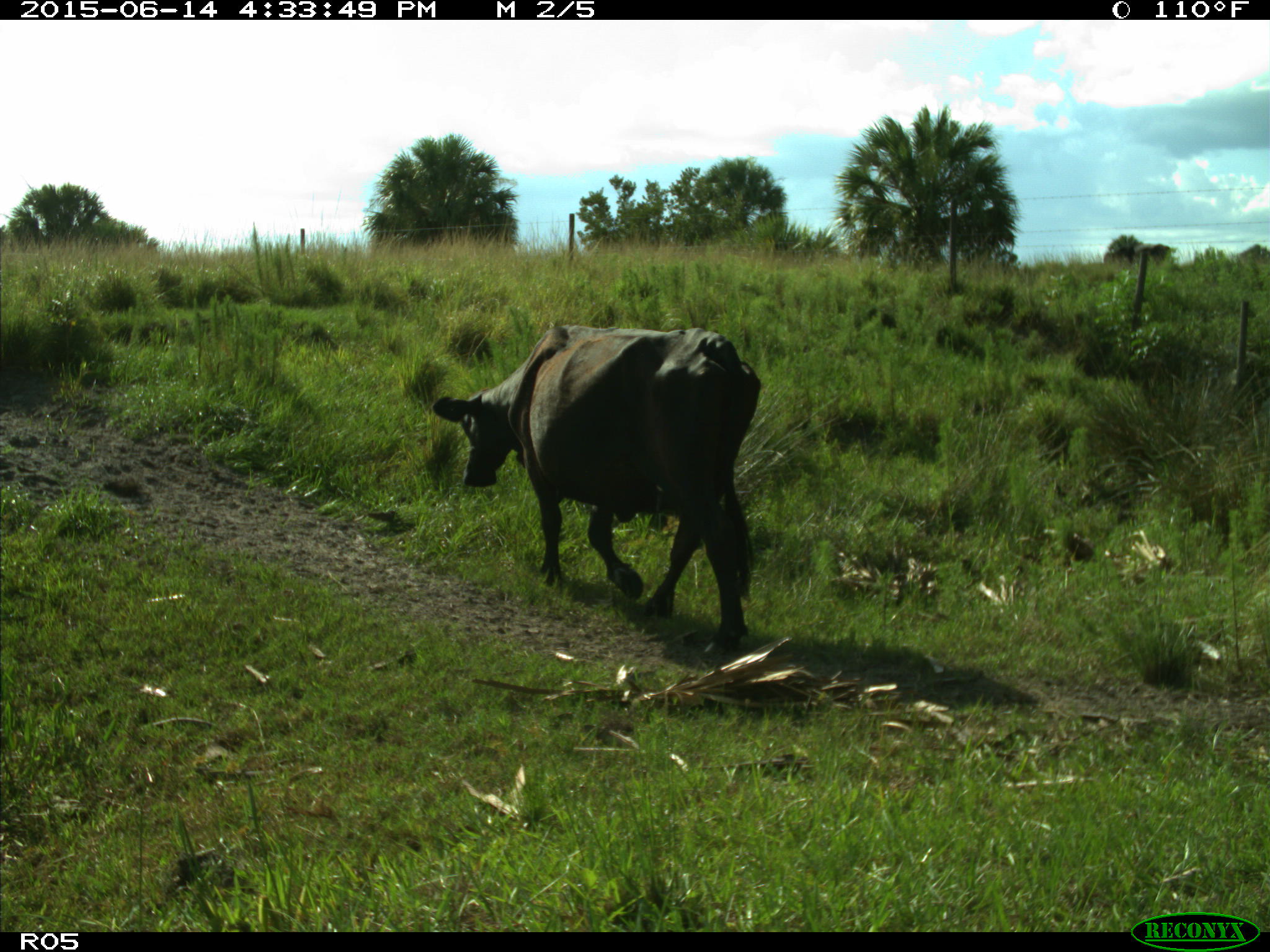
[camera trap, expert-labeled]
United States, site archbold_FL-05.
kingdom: Animalia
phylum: Chordata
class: Mammalia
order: Artiodactyla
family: Bovidae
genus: Bos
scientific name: Bos taurus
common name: domestic cow